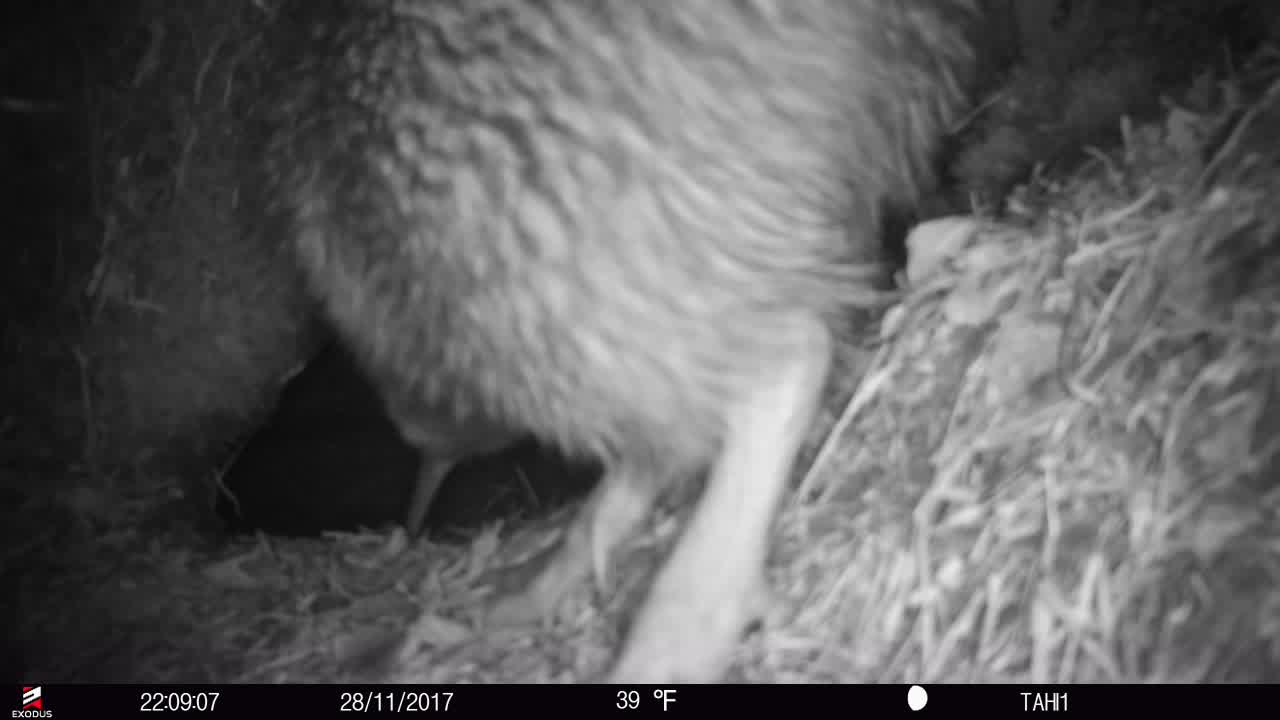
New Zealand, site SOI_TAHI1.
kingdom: Animalia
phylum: Chordata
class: Aves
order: Apterygiformes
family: Apterygidae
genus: Apteryx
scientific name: Apteryx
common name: kiwi